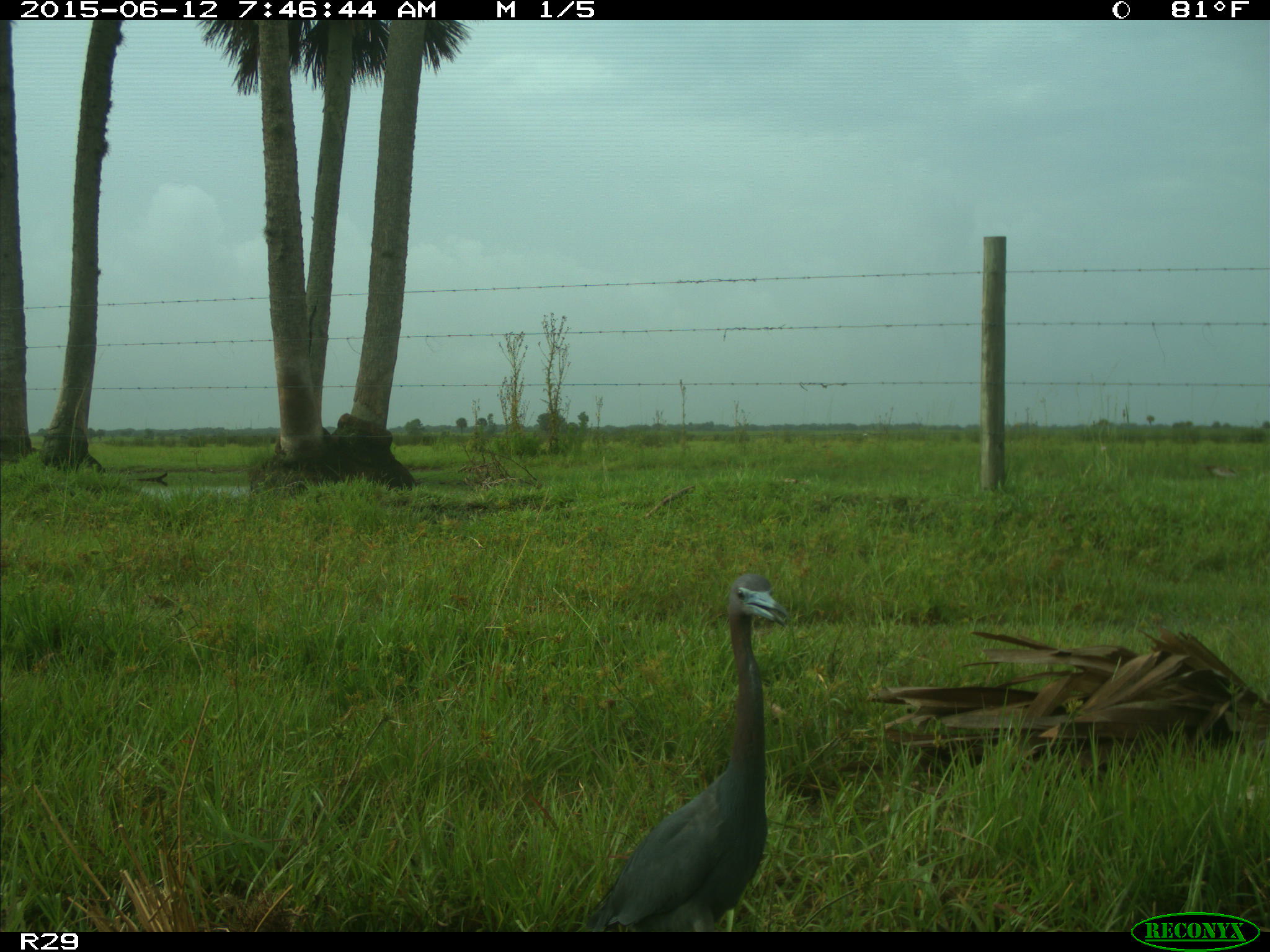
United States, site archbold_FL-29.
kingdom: Animalia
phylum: Chordata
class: Aves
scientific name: Aves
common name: birds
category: unidentified bird